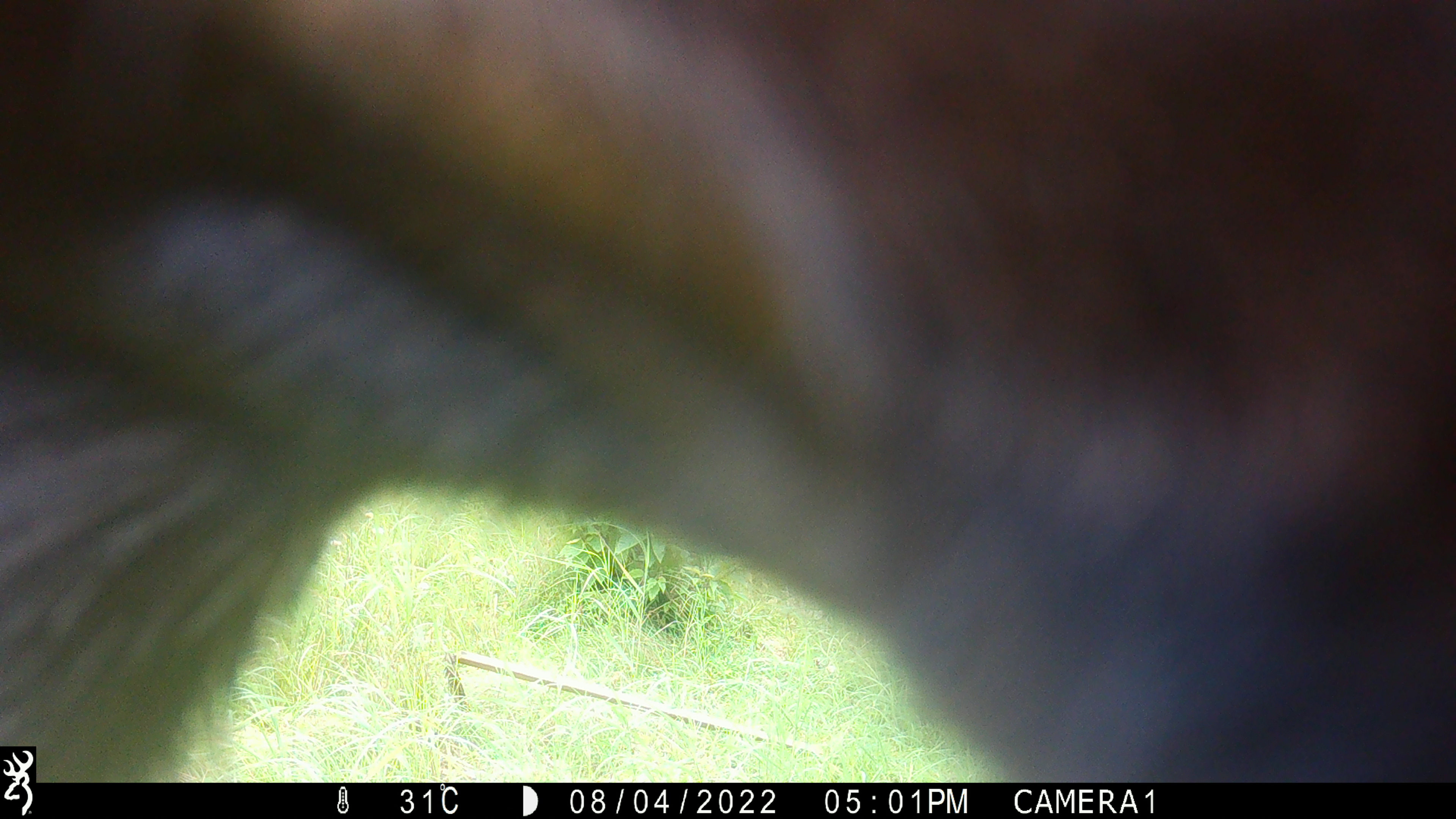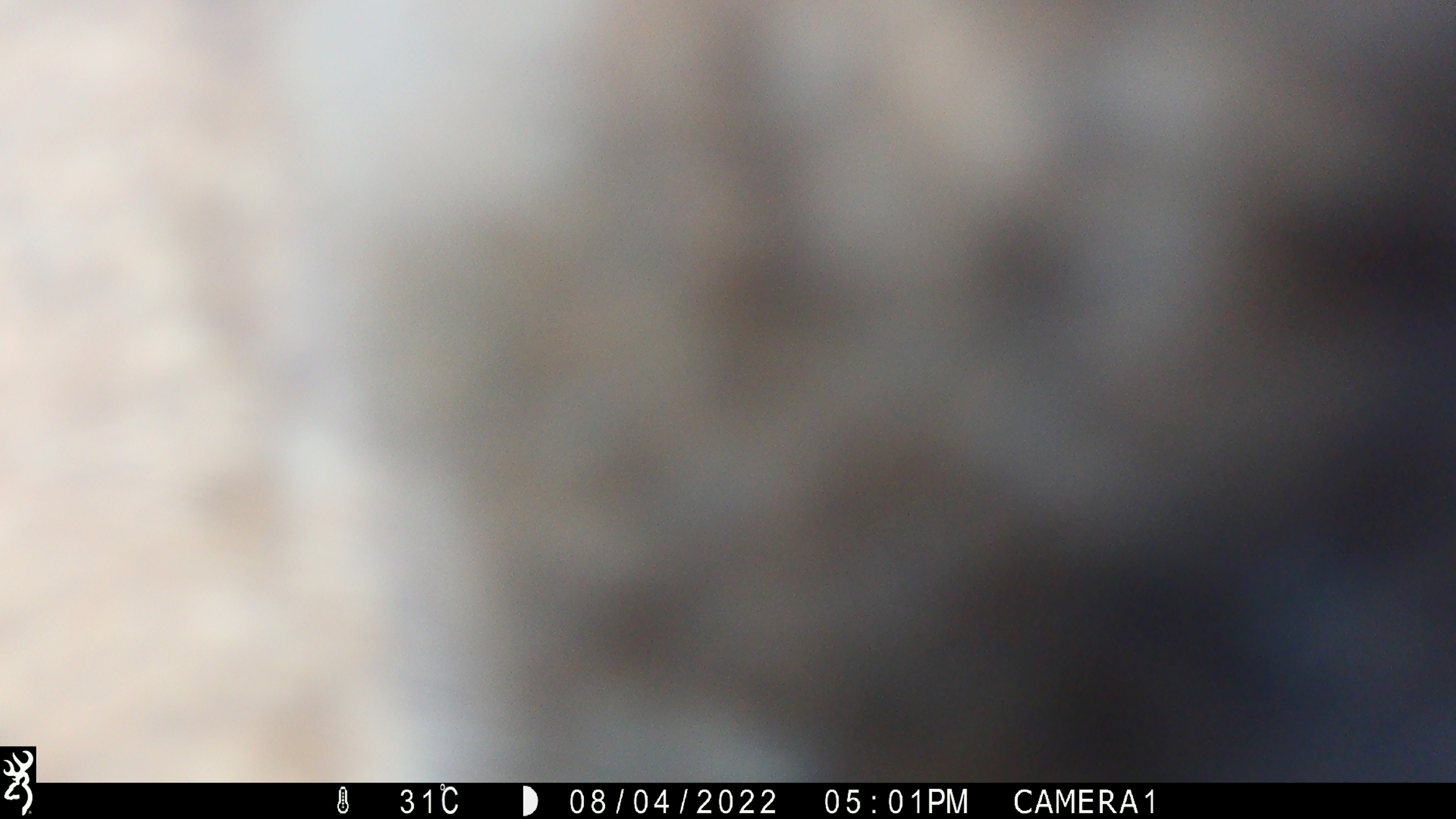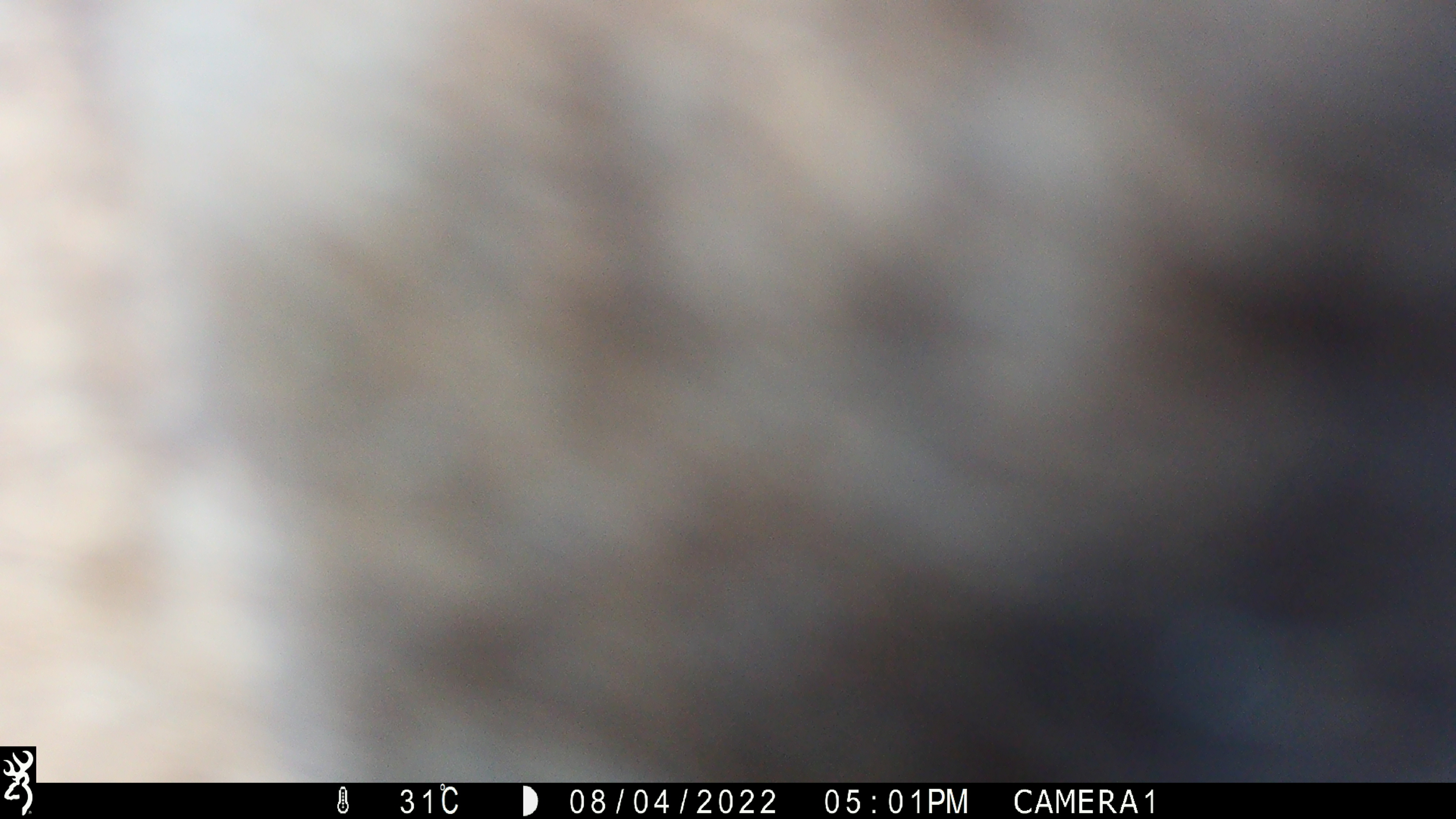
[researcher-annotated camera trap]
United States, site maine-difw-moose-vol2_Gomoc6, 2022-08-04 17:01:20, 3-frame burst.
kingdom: Animalia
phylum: Chordata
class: Mammalia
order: Artiodactyla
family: Cervidae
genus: Alces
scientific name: Alces alces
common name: moose